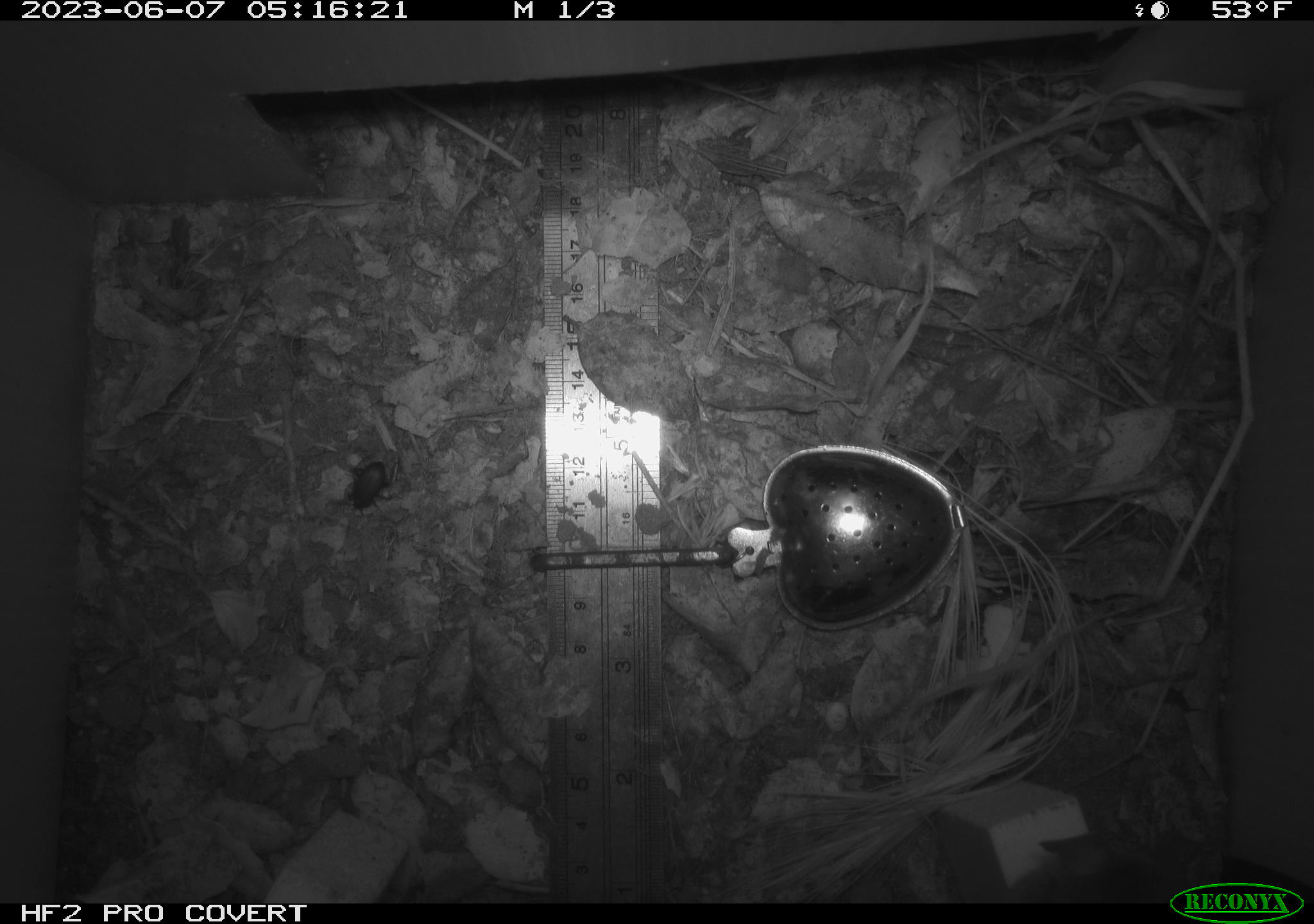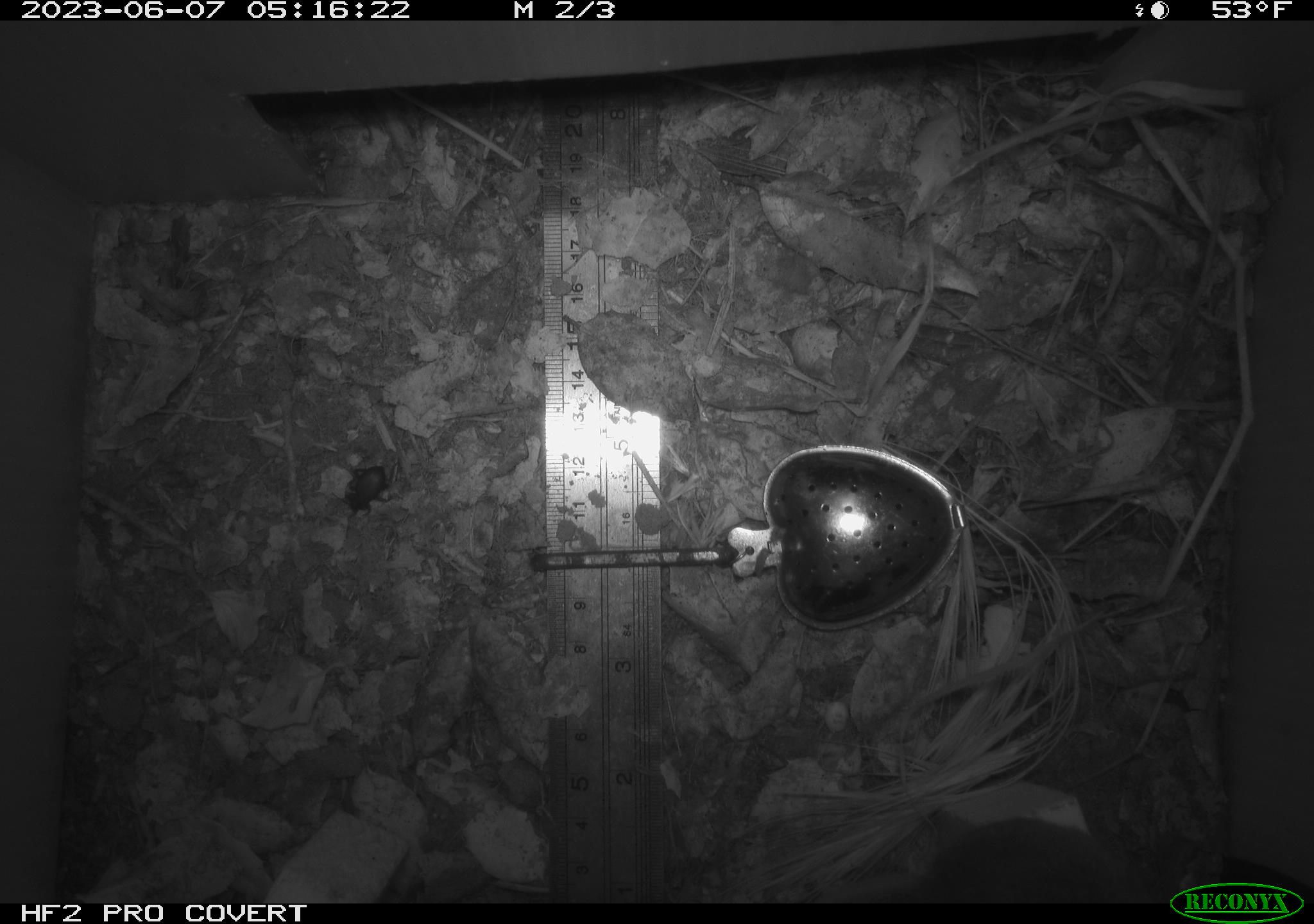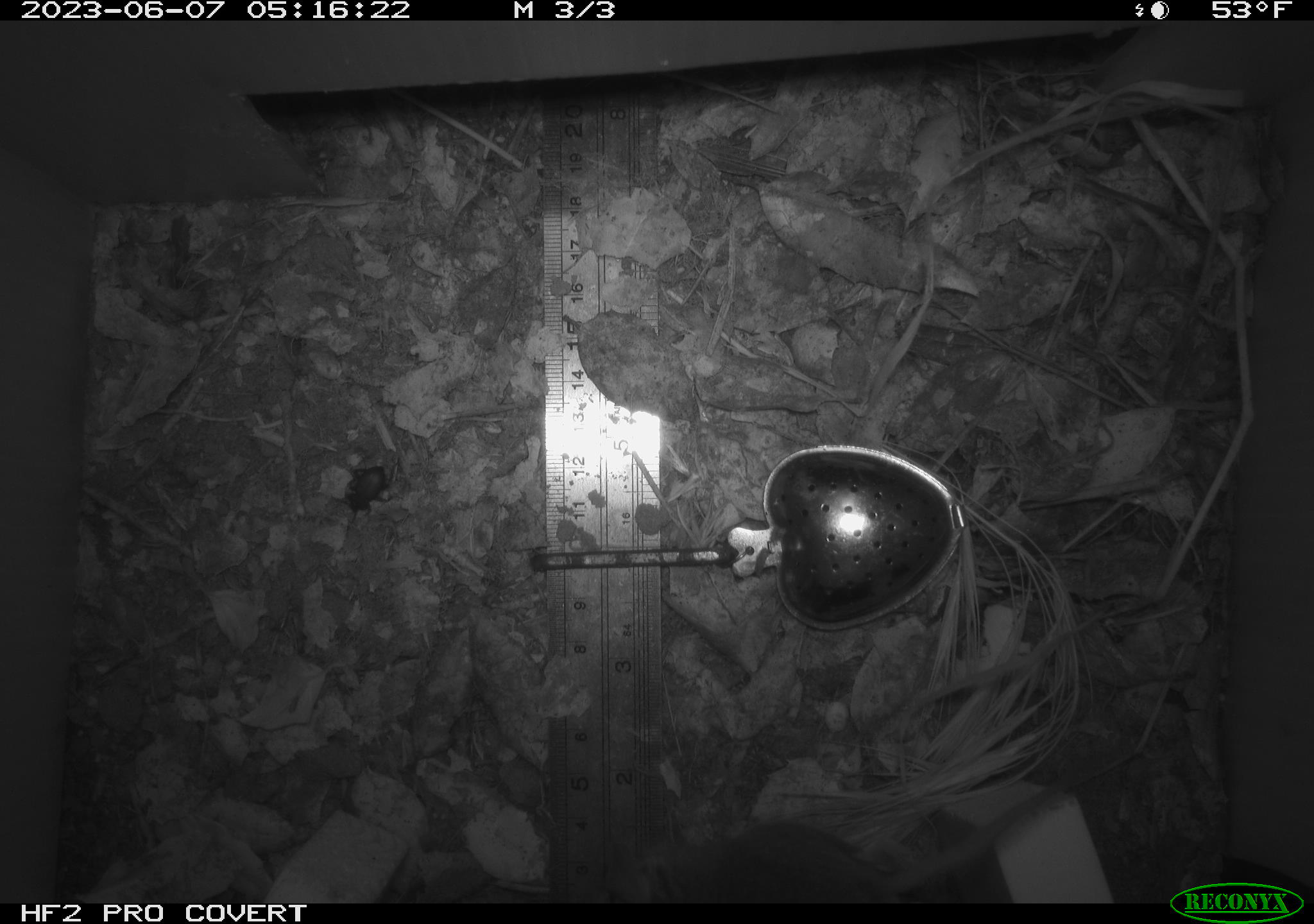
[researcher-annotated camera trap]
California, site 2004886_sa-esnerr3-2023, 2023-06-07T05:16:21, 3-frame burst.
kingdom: Animalia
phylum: Chordata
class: Mammalia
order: Rodentia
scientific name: Rodentia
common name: mouse species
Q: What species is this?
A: Mouse species (Rodentia).